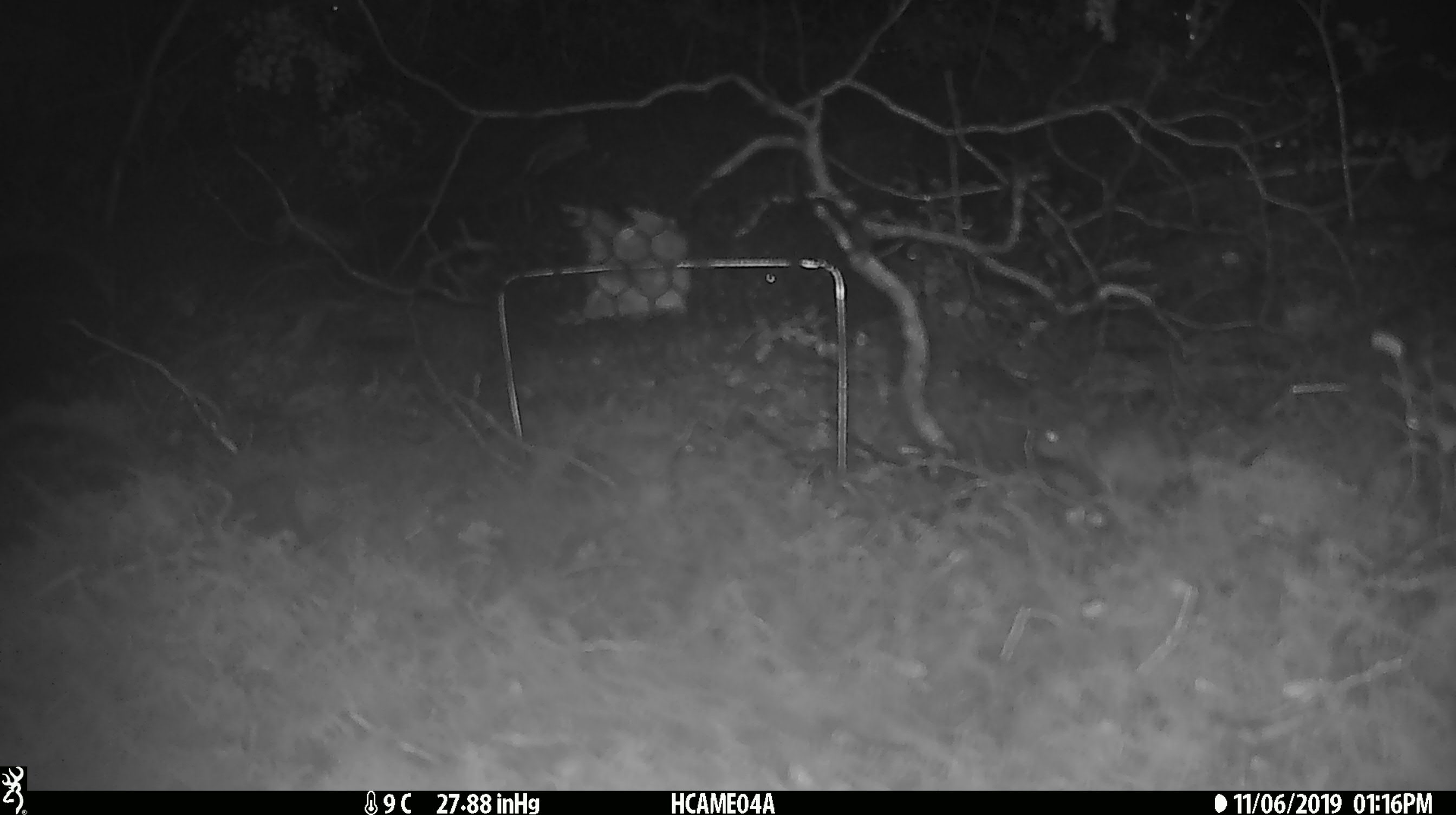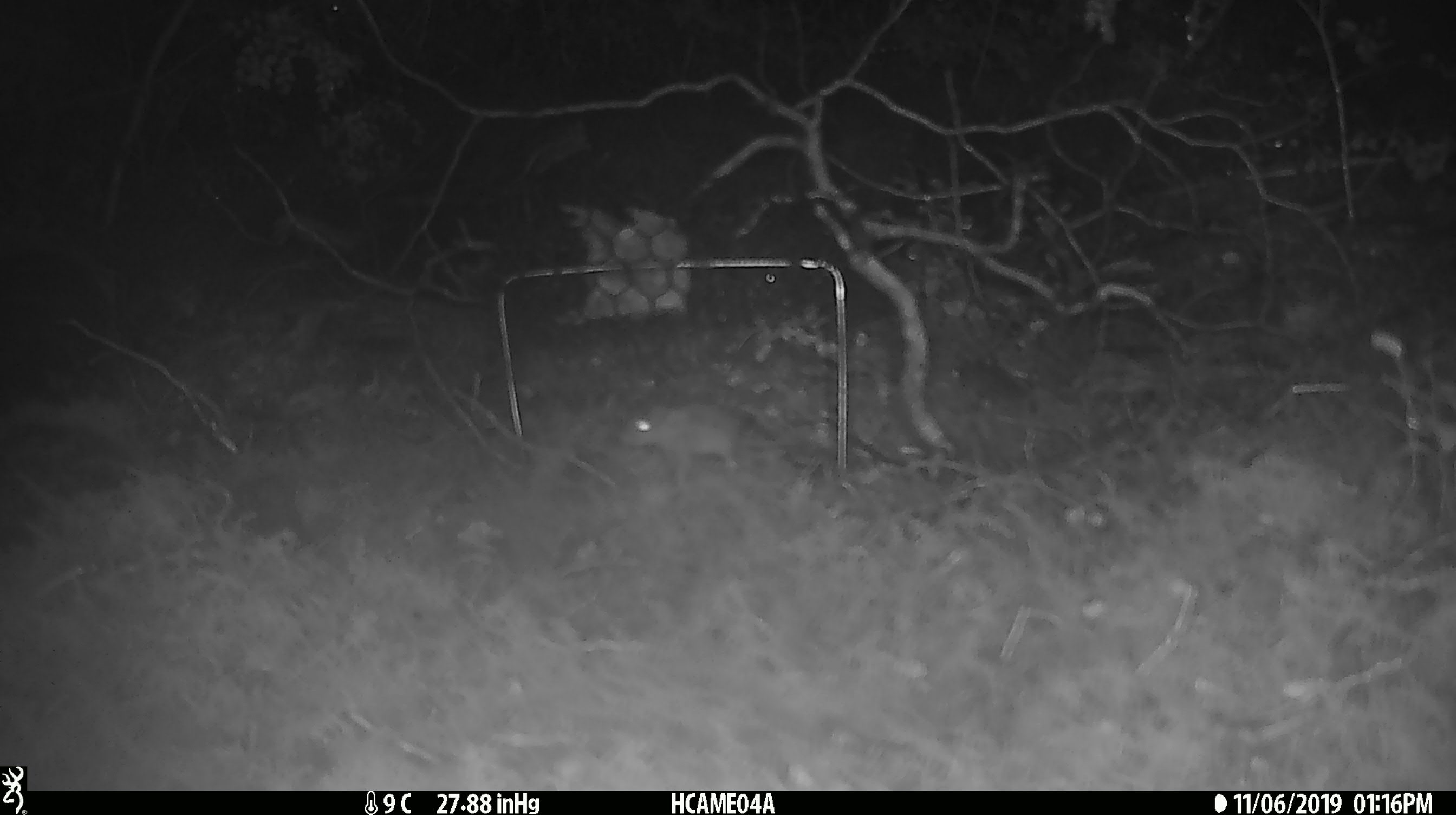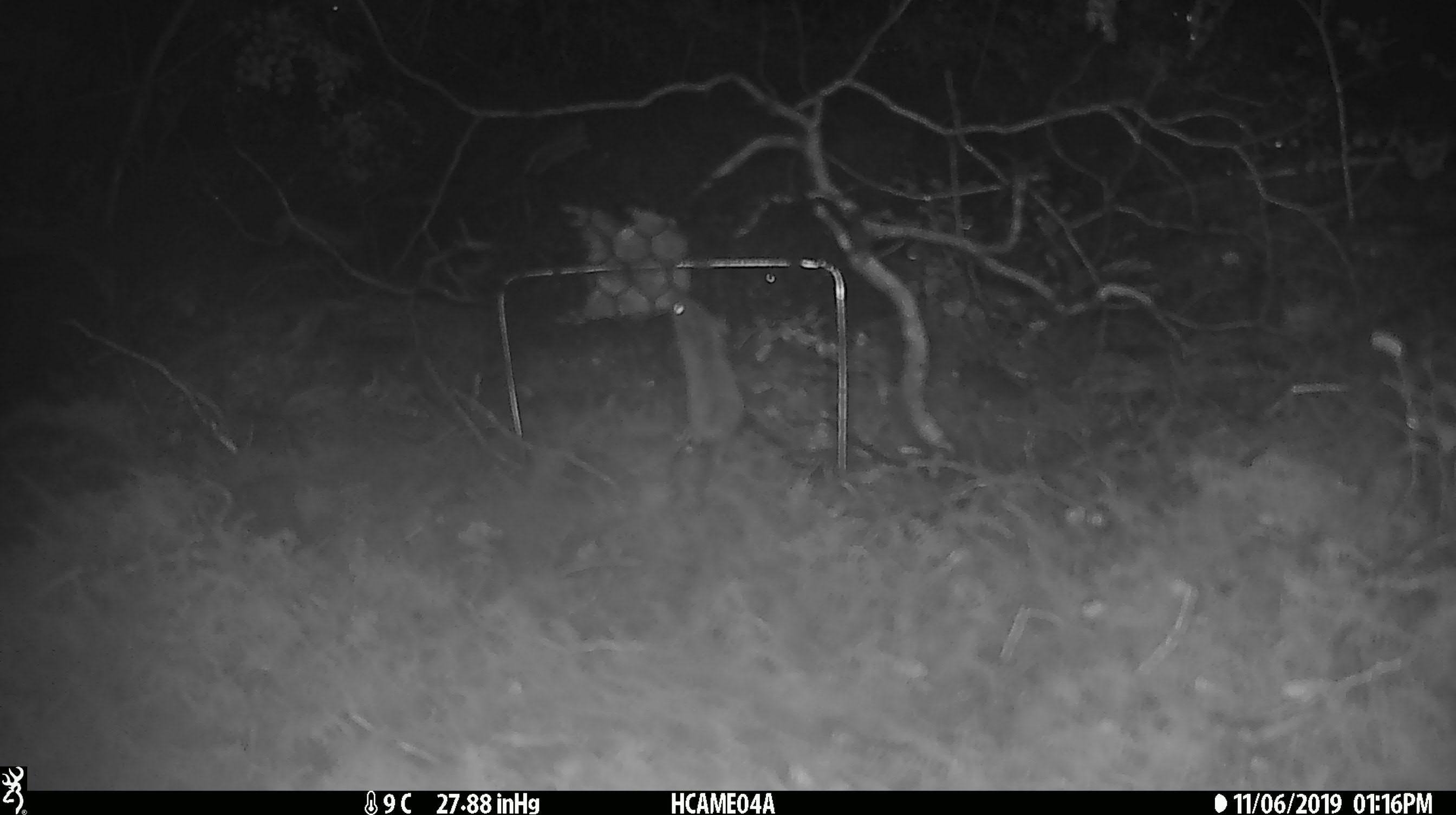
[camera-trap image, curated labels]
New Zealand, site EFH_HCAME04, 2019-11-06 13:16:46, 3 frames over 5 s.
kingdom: Animalia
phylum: Chordata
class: Mammalia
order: Rodentia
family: Muridae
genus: Mus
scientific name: Mus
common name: mouse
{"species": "mouse (Mus)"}